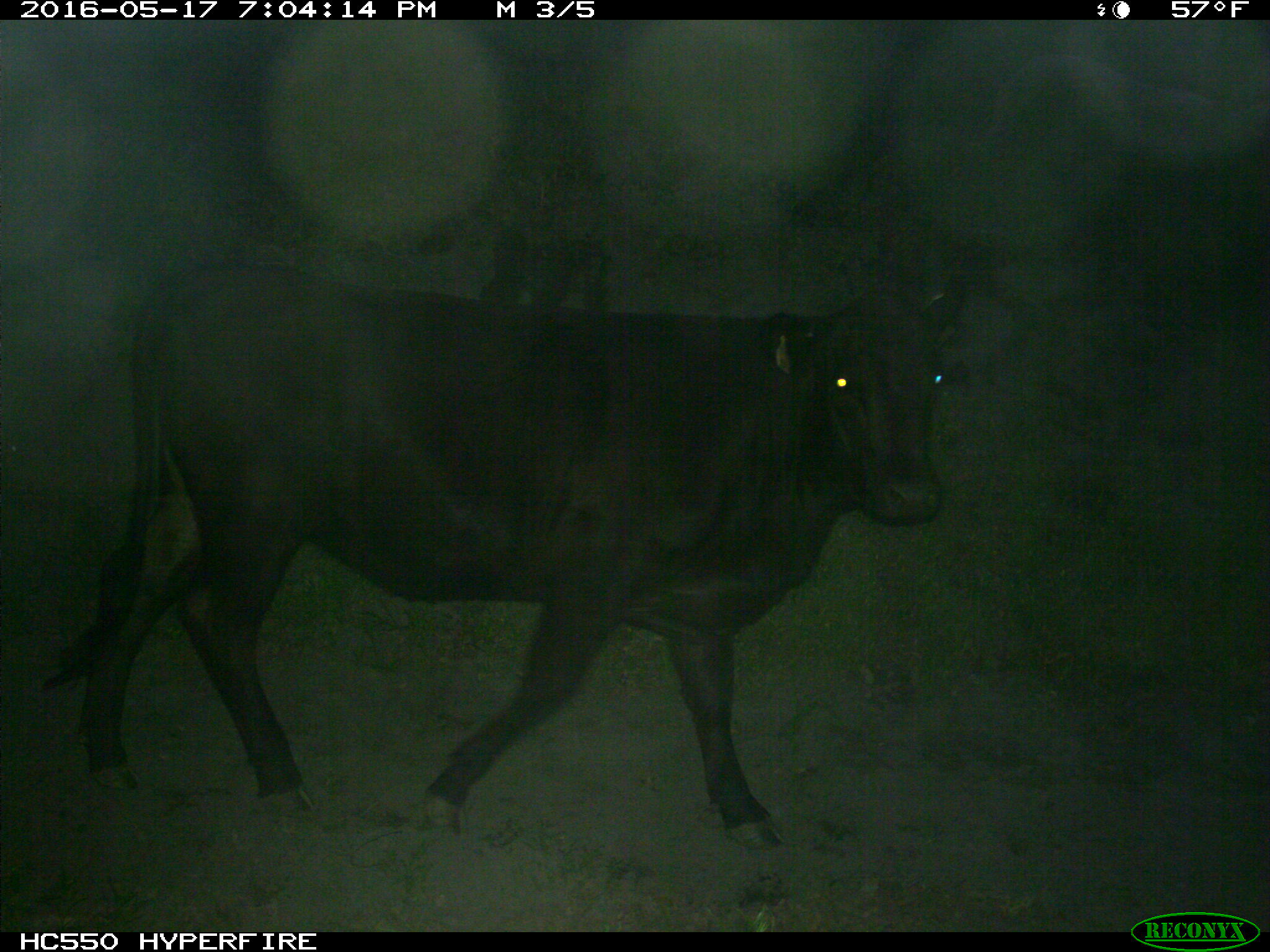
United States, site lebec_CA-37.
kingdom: Animalia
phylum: Chordata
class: Mammalia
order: Artiodactyla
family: Bovidae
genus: Bos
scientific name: Bos taurus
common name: domestic cow